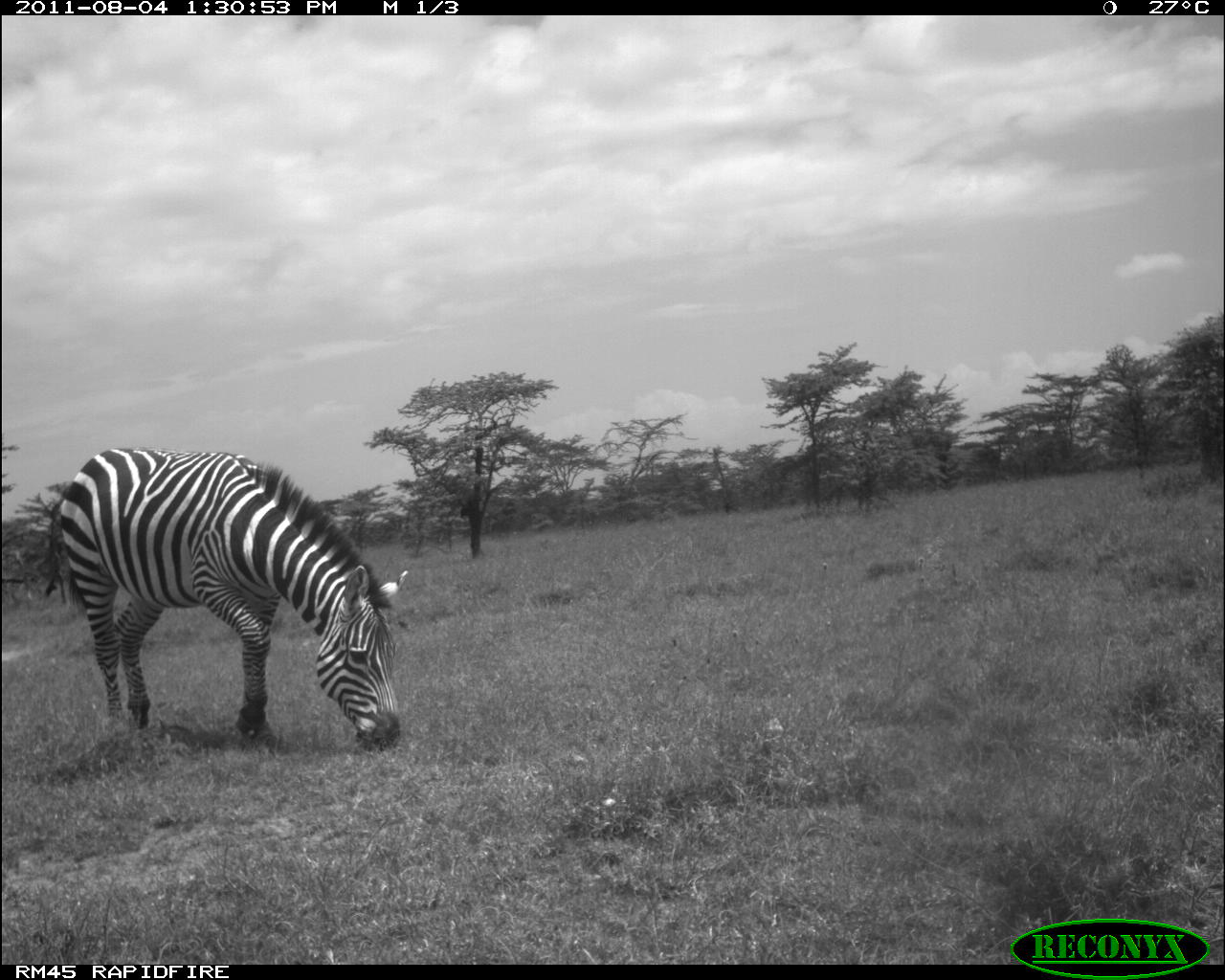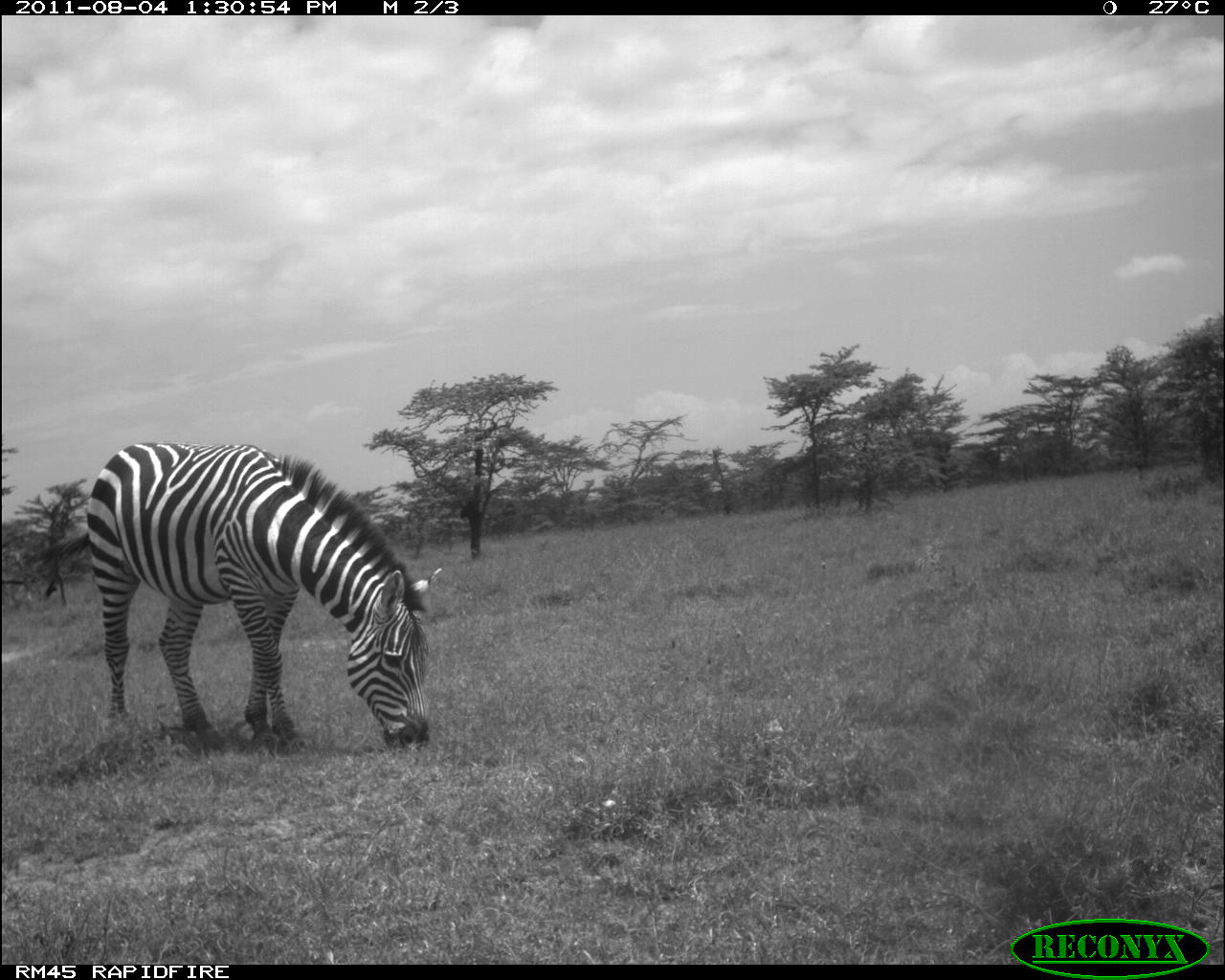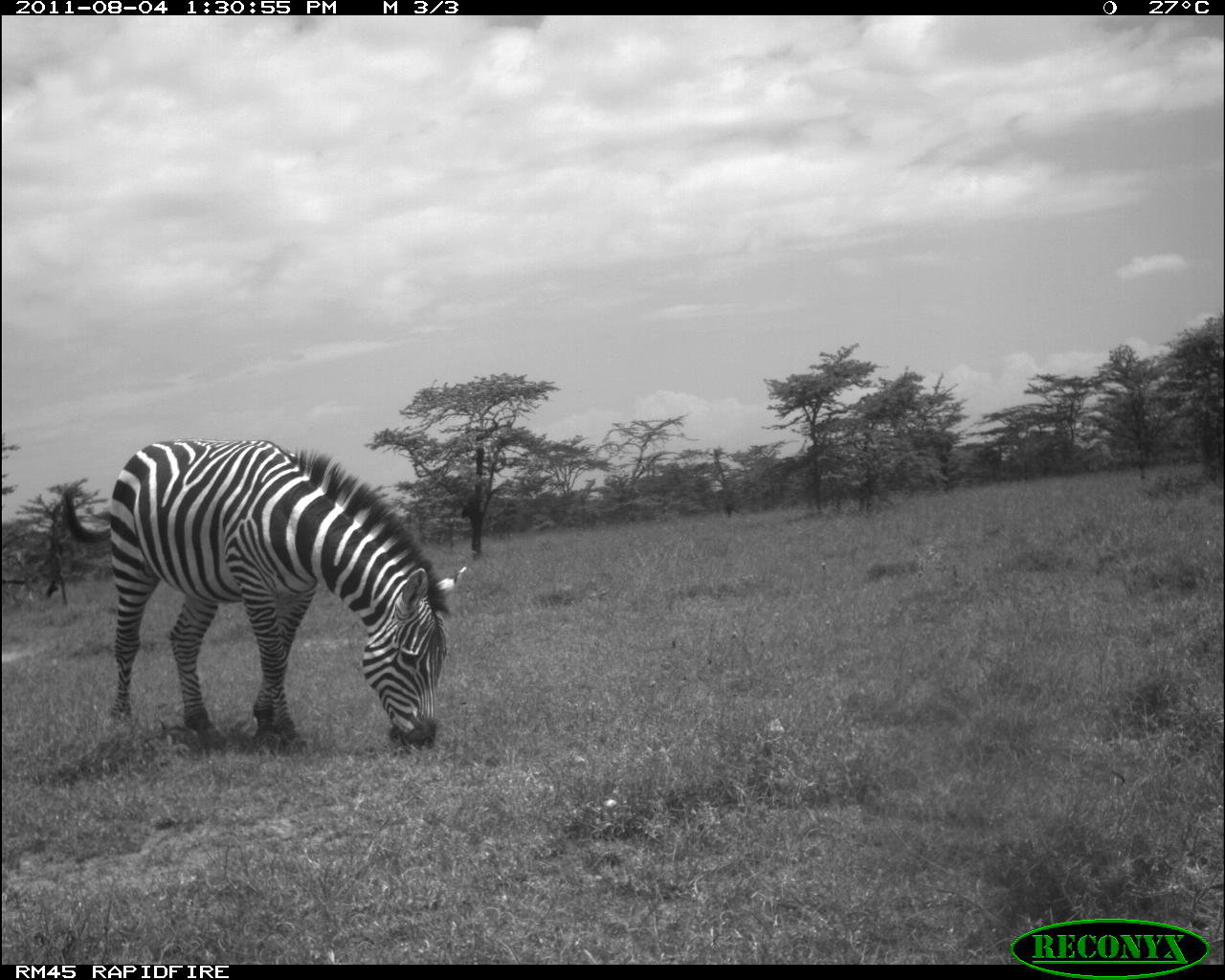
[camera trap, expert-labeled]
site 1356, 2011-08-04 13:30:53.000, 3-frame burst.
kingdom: Animalia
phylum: Chordata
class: Mammalia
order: Perissodactyla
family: Equidae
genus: Equus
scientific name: Equus quagga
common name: plains zebra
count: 1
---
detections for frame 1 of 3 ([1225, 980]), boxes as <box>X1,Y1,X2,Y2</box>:
equus quagga: <box>55,446,411,756</box>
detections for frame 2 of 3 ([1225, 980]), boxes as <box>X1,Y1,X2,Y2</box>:
equus quagga: <box>28,435,444,756</box>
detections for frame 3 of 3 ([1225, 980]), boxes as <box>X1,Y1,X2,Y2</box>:
equus quagga: <box>59,435,470,759</box>